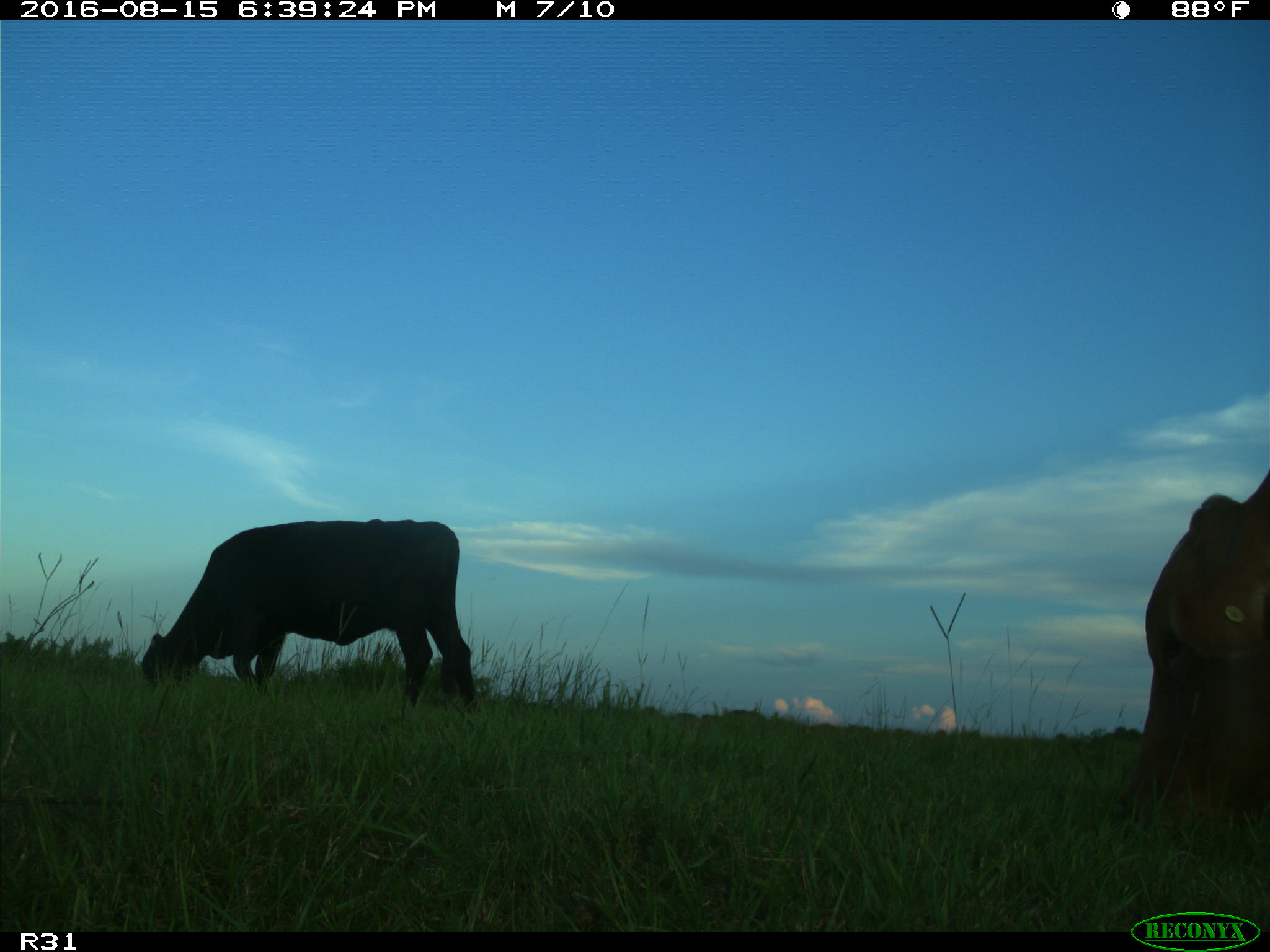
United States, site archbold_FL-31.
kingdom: Animalia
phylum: Chordata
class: Mammalia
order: Artiodactyla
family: Bovidae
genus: Bos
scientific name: Bos taurus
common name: domestic cow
Bos taurus (domestic cow).